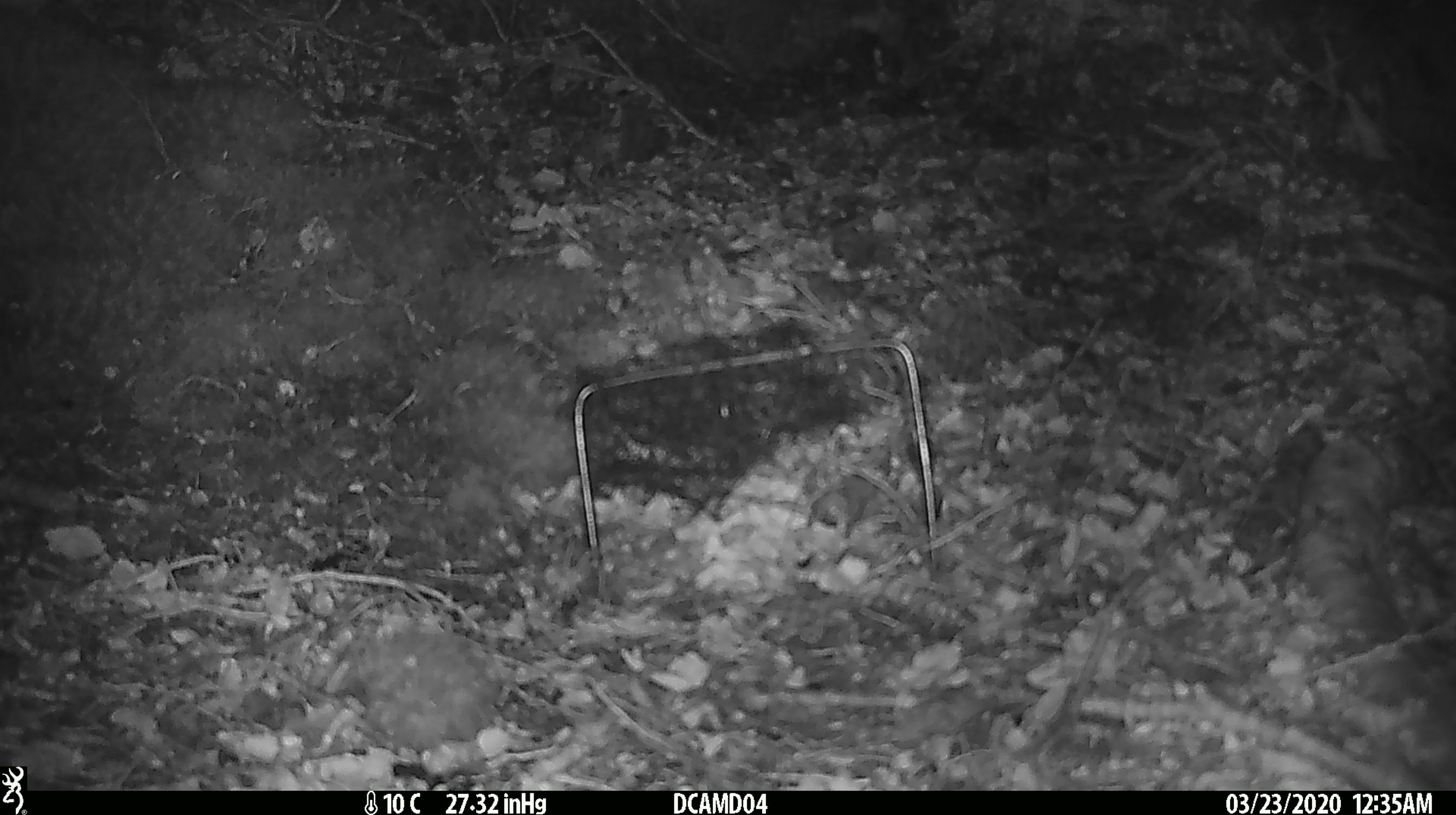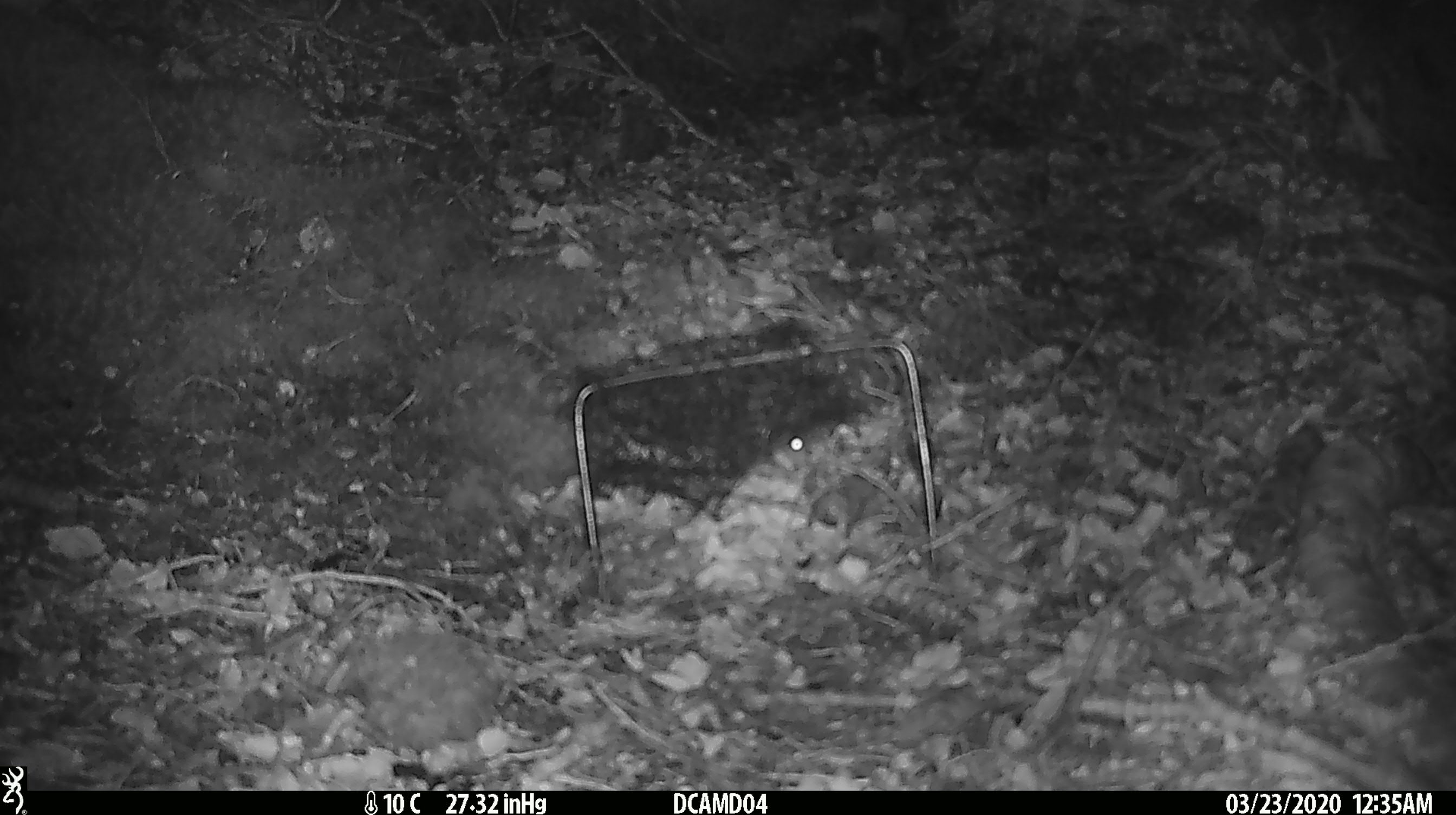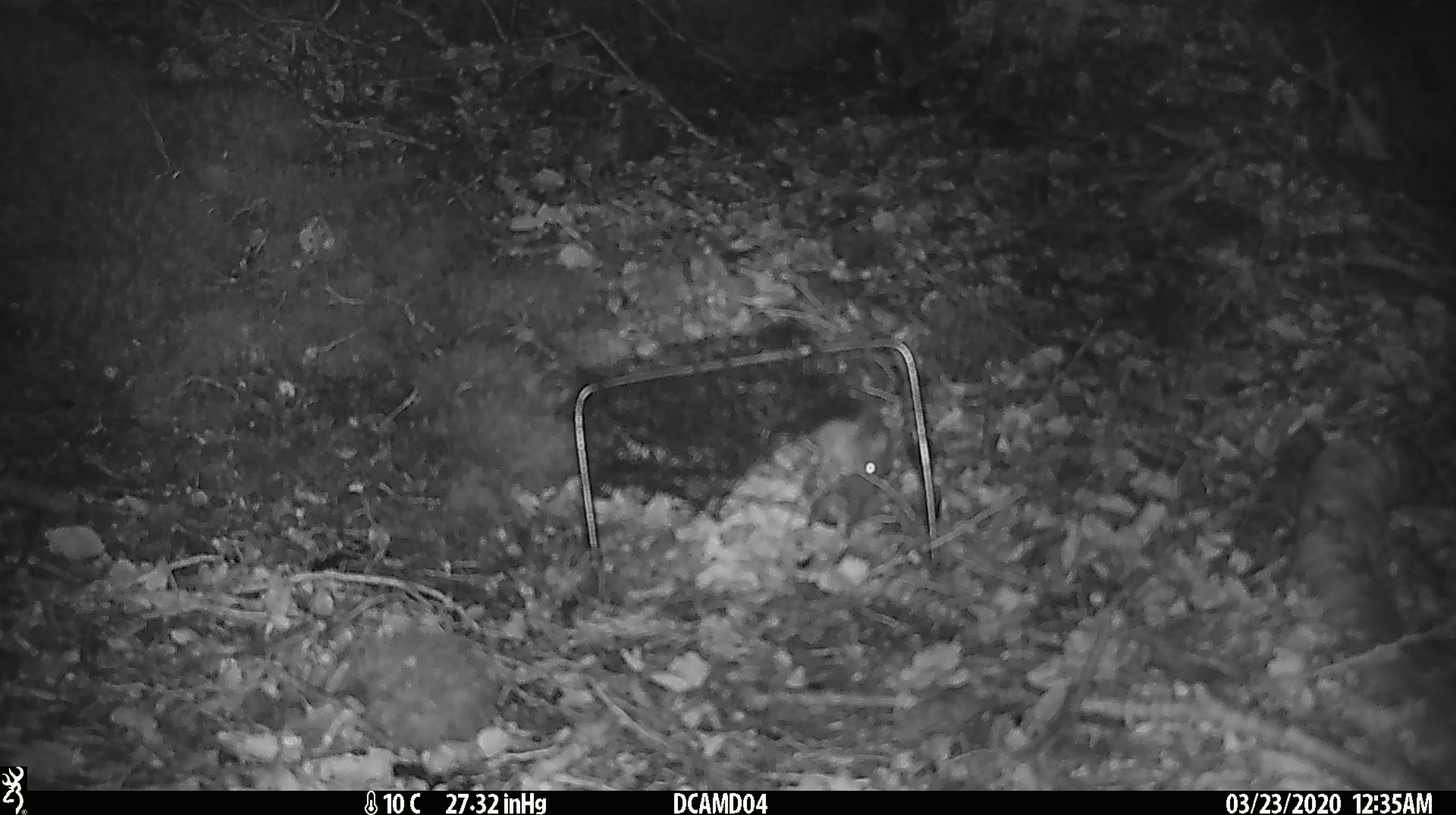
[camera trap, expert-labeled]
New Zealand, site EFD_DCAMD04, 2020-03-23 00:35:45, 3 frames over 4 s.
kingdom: Animalia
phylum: Chordata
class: Mammalia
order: Rodentia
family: Muridae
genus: Mus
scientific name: Mus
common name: mouse